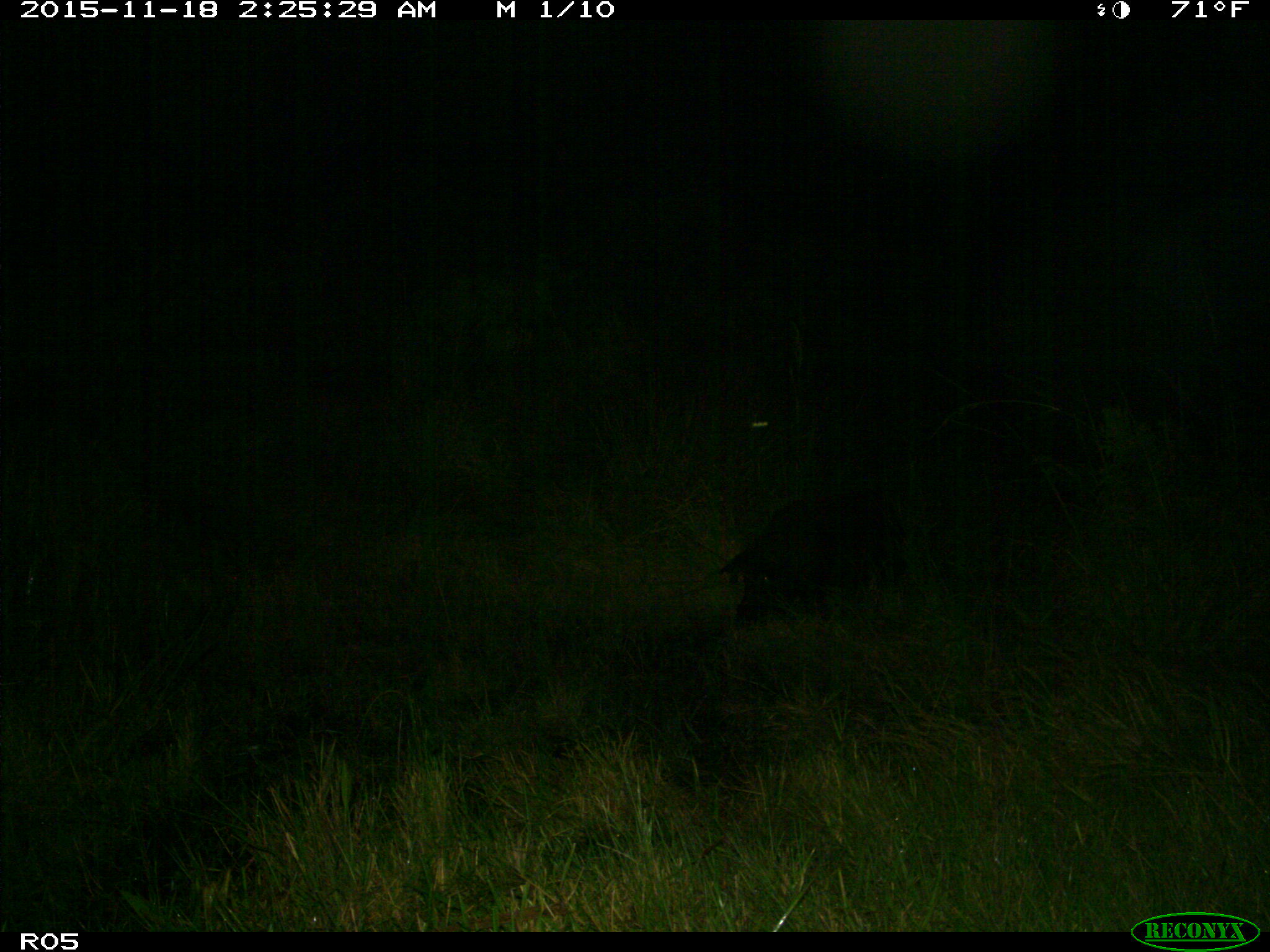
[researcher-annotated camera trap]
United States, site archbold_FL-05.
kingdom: Animalia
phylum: Chordata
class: Mammalia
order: Artiodactyla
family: Suidae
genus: Sus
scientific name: Sus scrofa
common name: wild boar